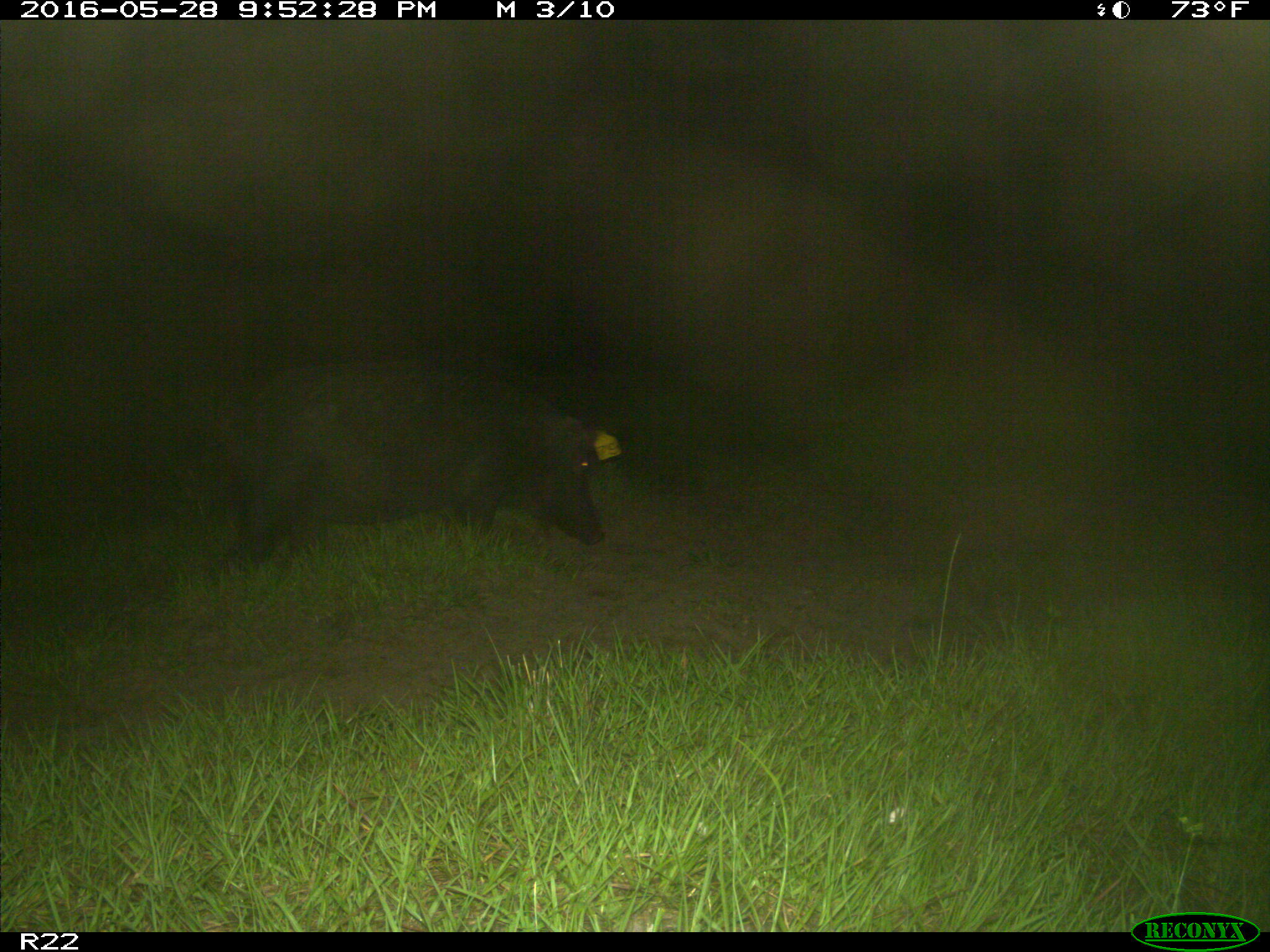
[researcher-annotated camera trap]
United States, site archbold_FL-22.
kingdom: Animalia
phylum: Chordata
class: Mammalia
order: Artiodactyla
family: Suidae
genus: Sus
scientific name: Sus scrofa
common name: wild boar